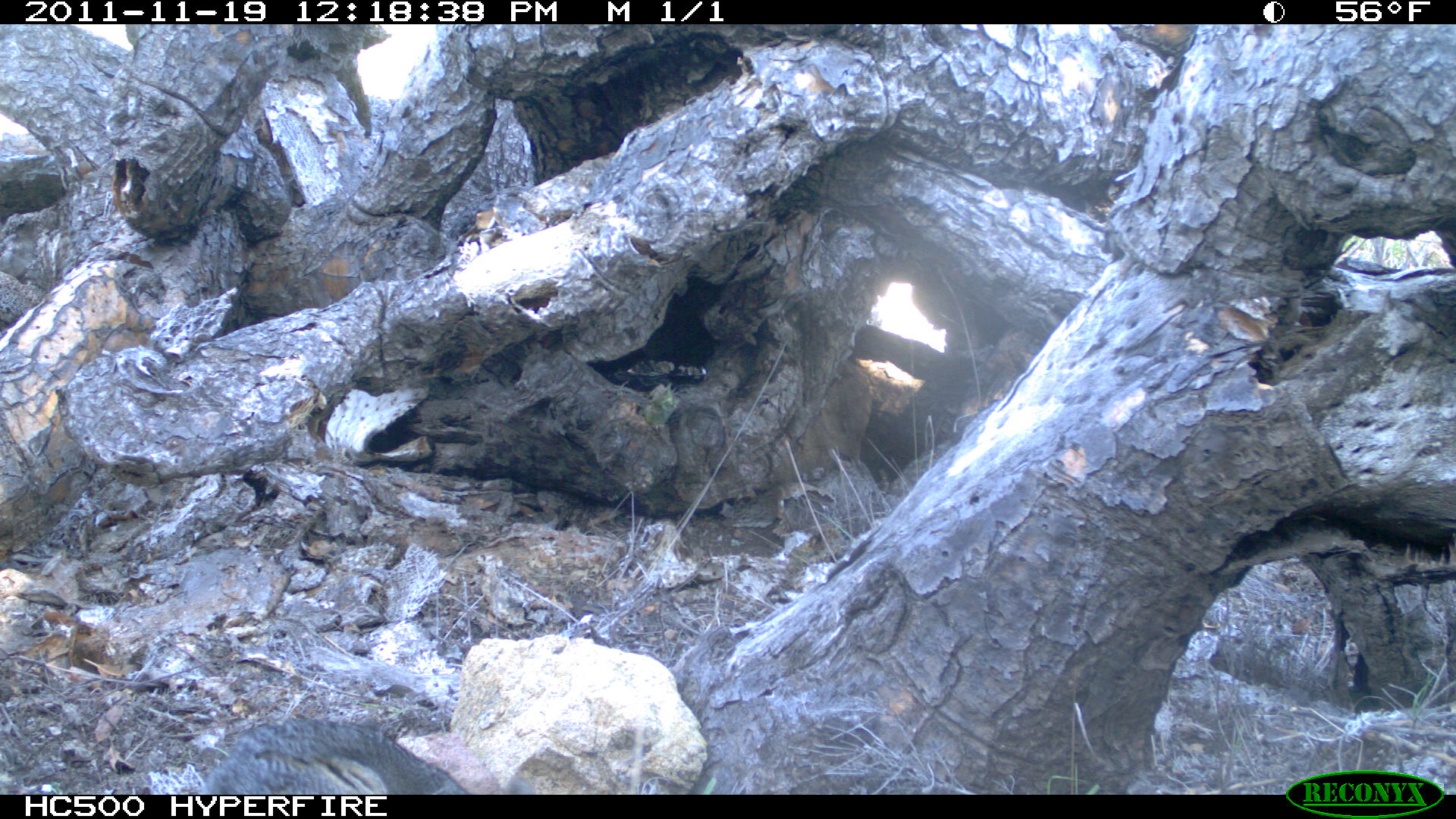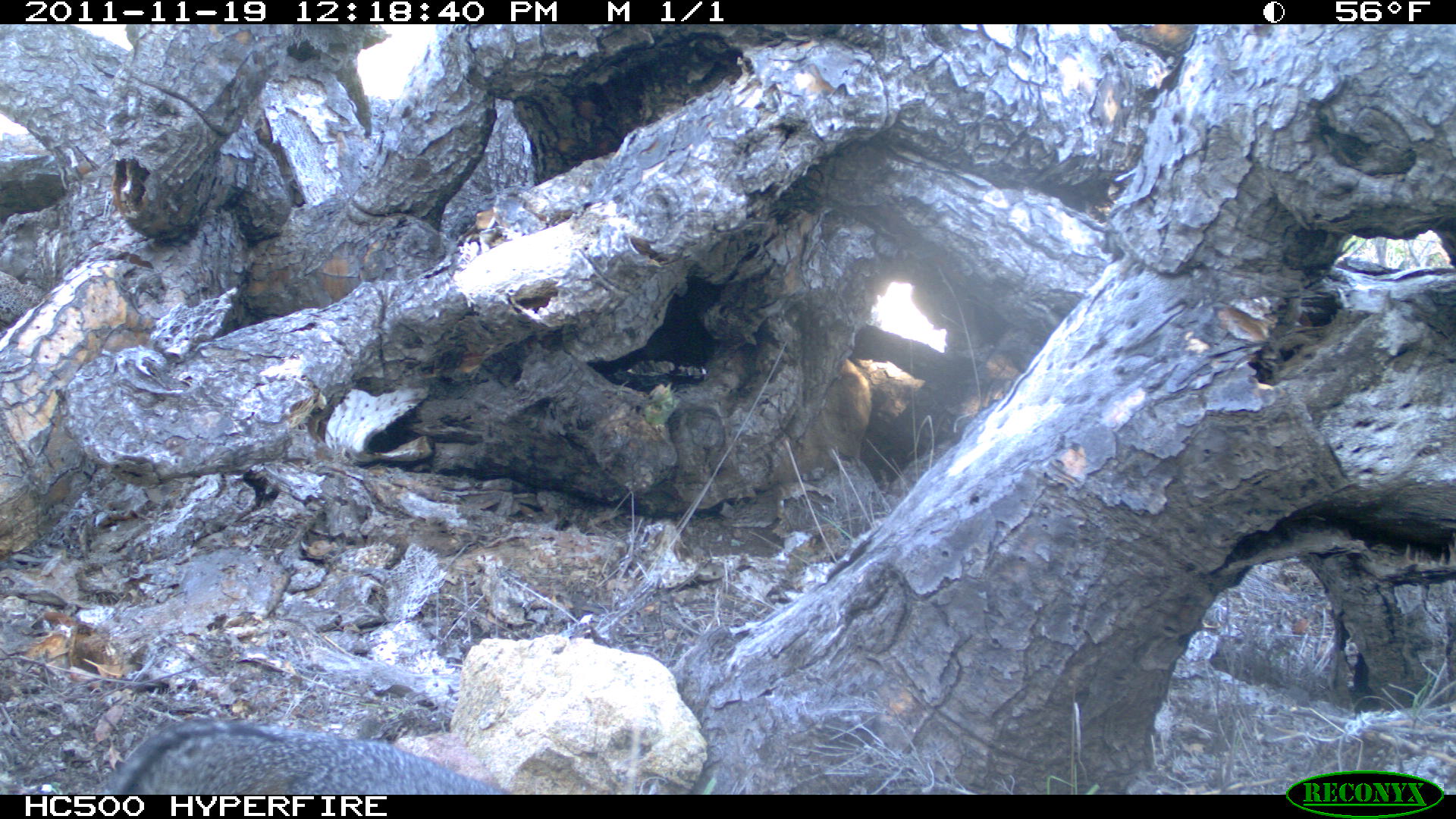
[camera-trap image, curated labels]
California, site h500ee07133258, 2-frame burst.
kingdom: Animalia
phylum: Chordata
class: Mammalia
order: Carnivora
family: Canidae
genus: Urocyon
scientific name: Urocyon littoralis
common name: island fox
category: fox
Fox (island fox) (Urocyon littoralis).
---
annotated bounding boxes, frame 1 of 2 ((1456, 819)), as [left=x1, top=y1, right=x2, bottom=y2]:
fox: [left=202, top=719, right=469, bottom=794]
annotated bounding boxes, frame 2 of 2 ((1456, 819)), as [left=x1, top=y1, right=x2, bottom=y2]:
fox: [left=97, top=716, right=507, bottom=792]